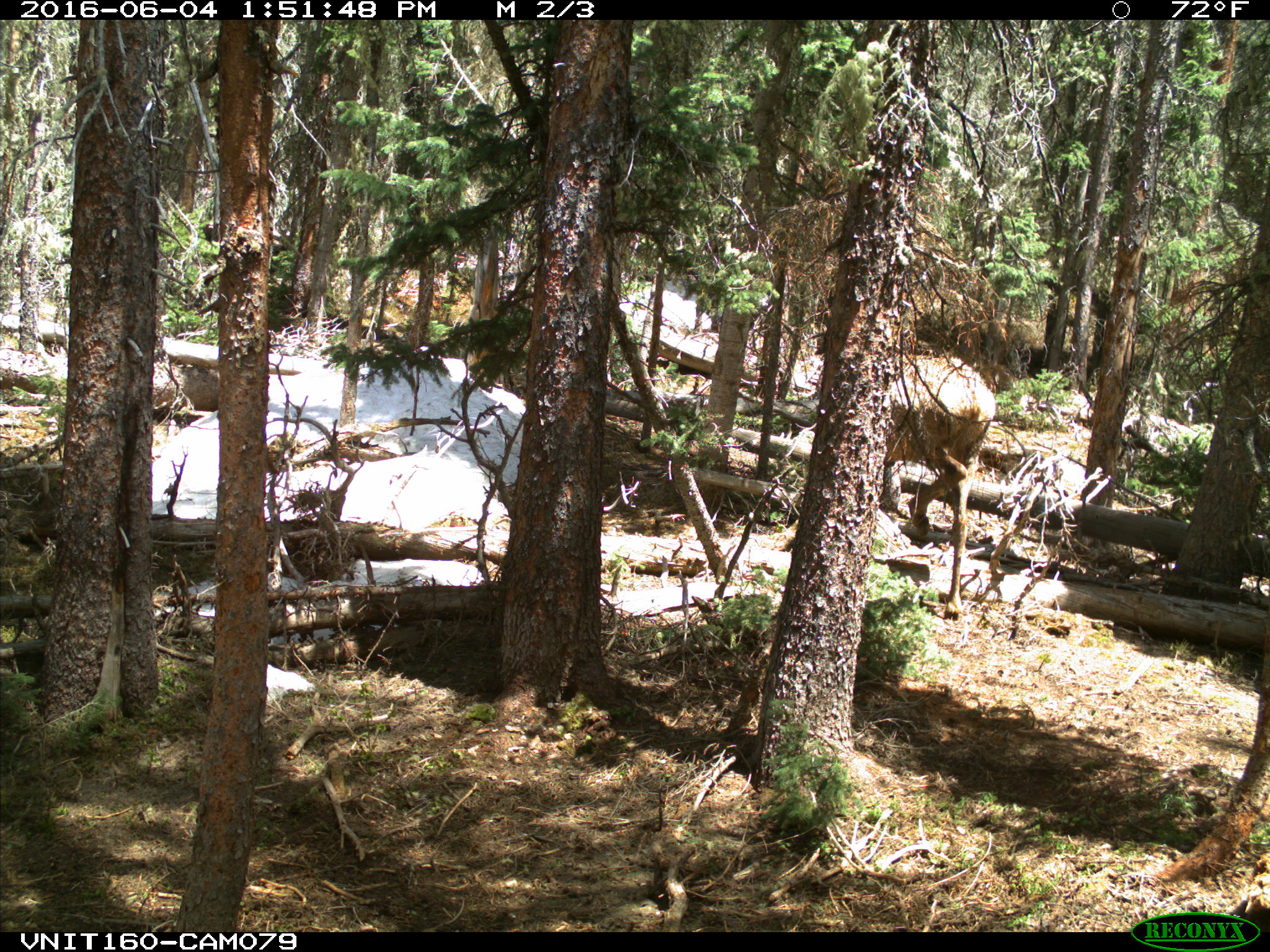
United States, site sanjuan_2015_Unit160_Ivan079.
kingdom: Animalia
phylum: Chordata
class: Mammalia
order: Artiodactyla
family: Cervidae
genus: Cervus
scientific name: Cervus elaphus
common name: red deer